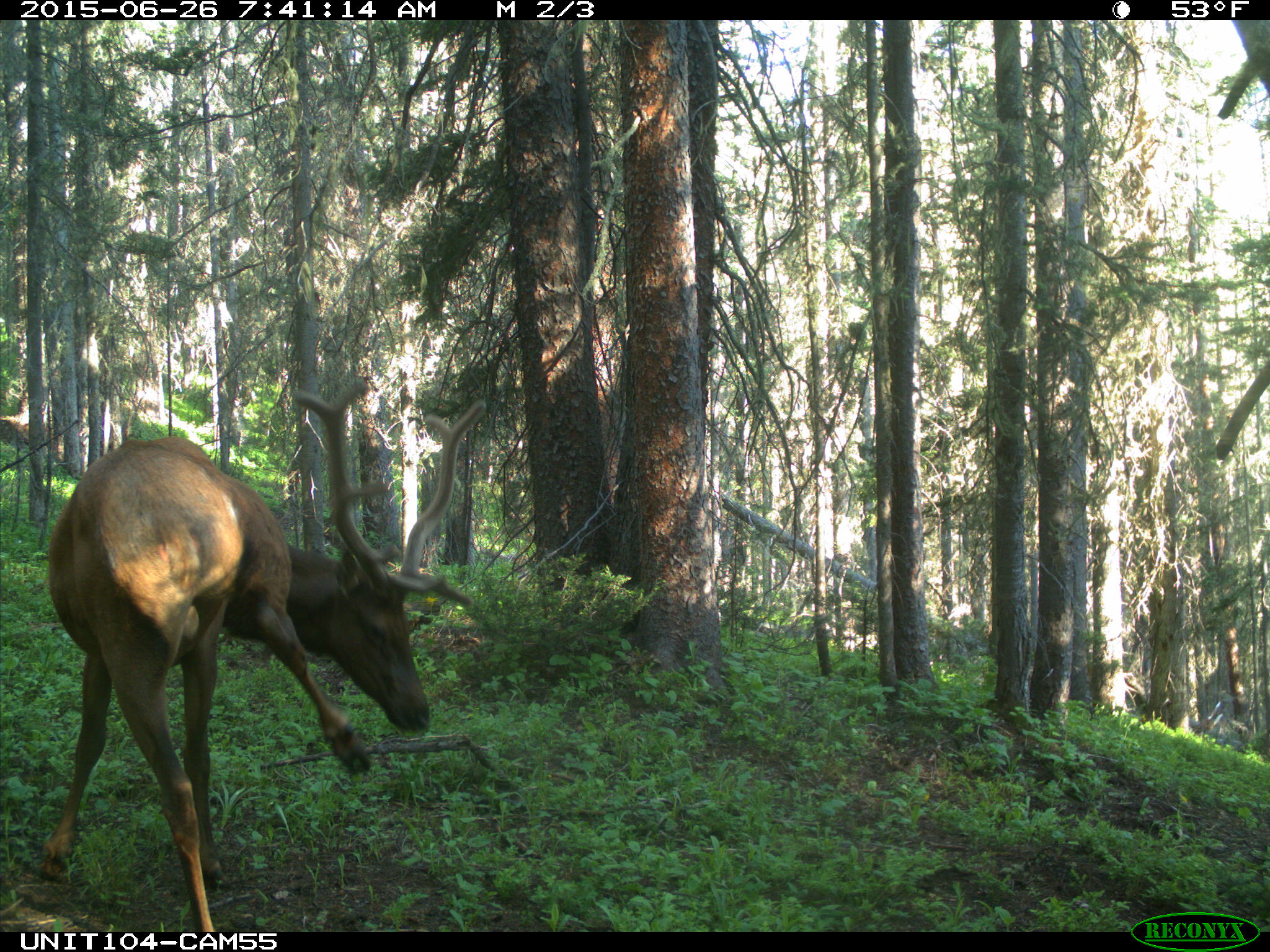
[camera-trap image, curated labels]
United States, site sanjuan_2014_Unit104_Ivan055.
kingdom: Animalia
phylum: Chordata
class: Mammalia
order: Artiodactyla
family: Cervidae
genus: Cervus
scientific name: Cervus elaphus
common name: red deer